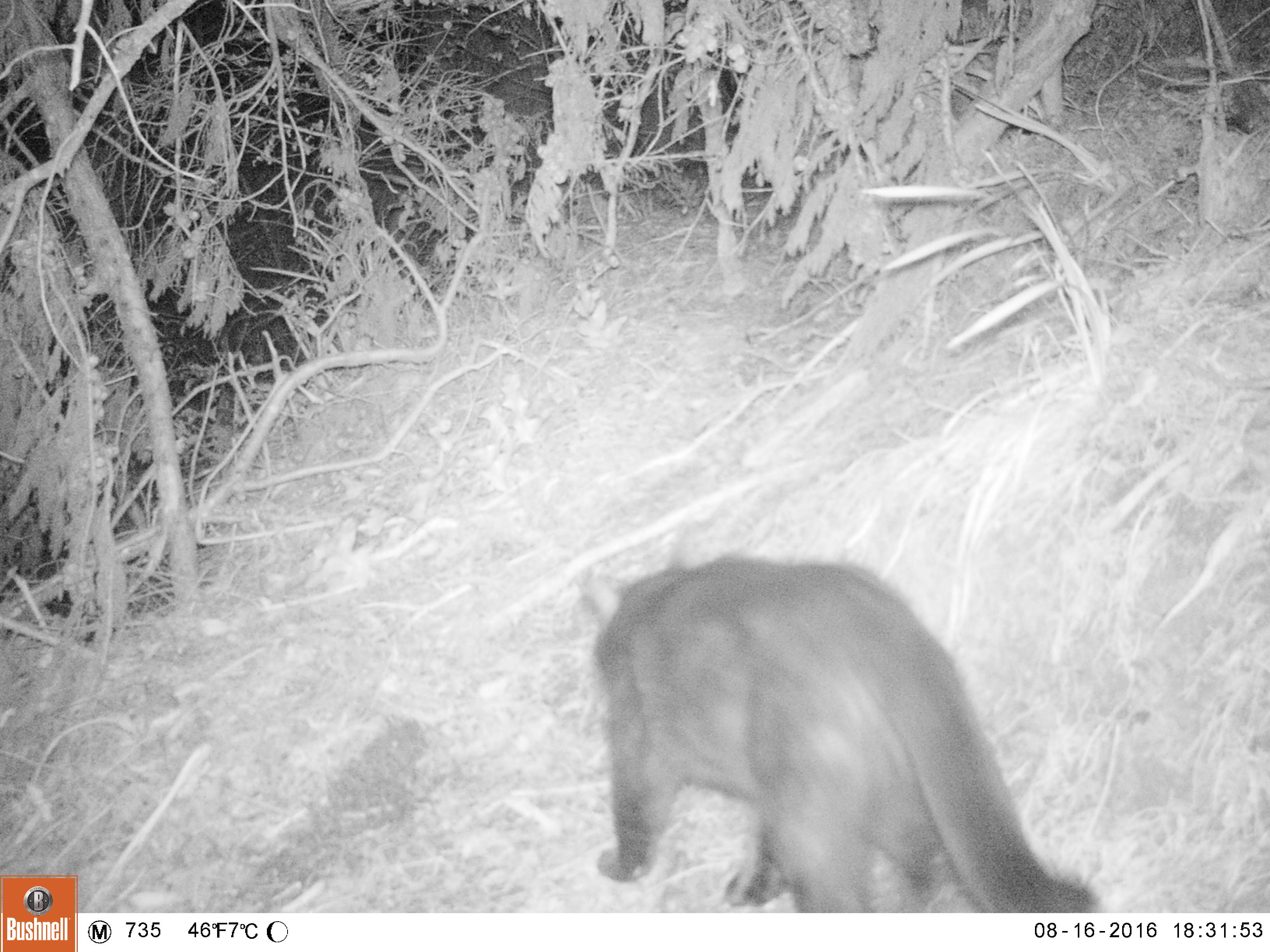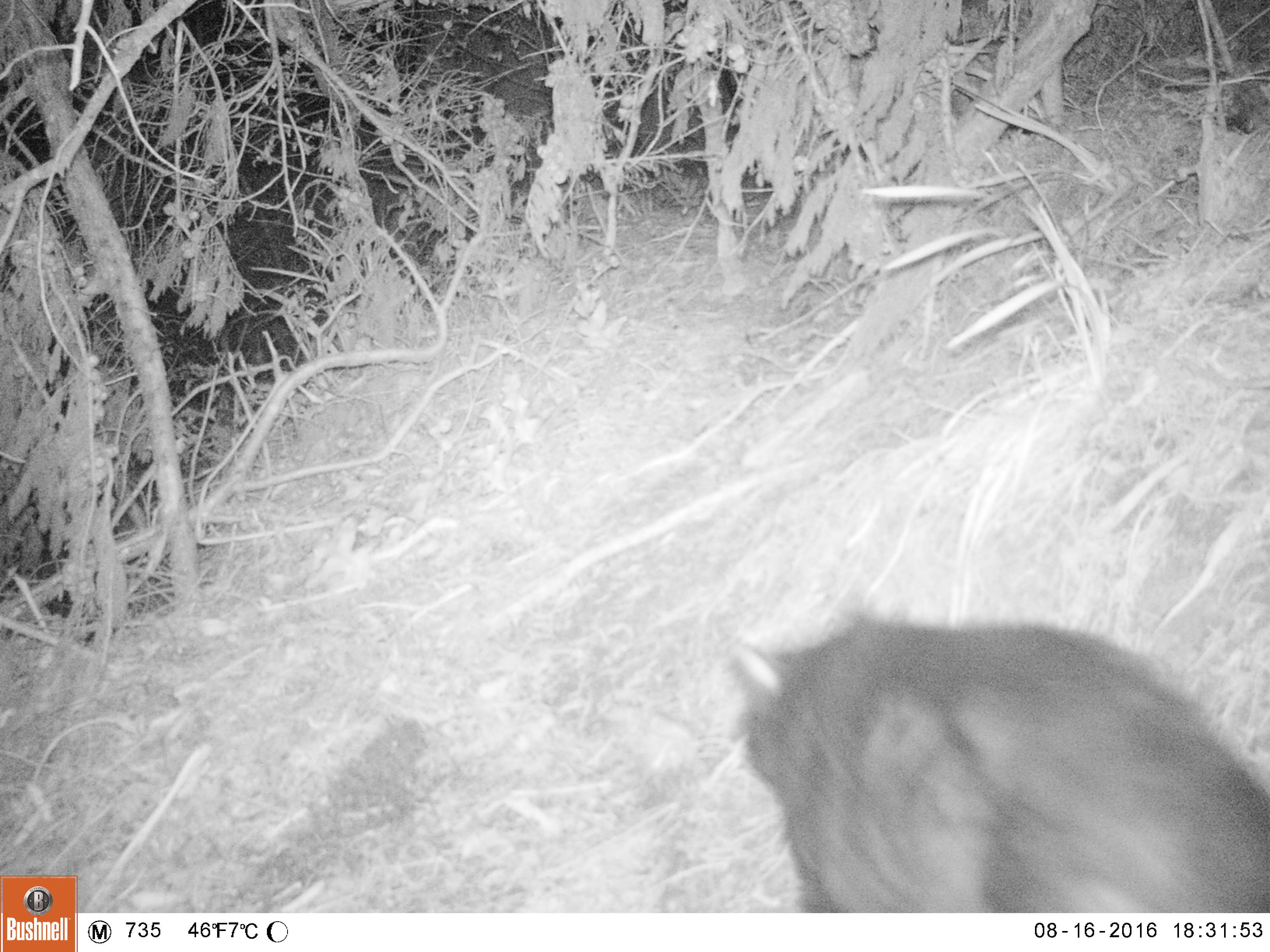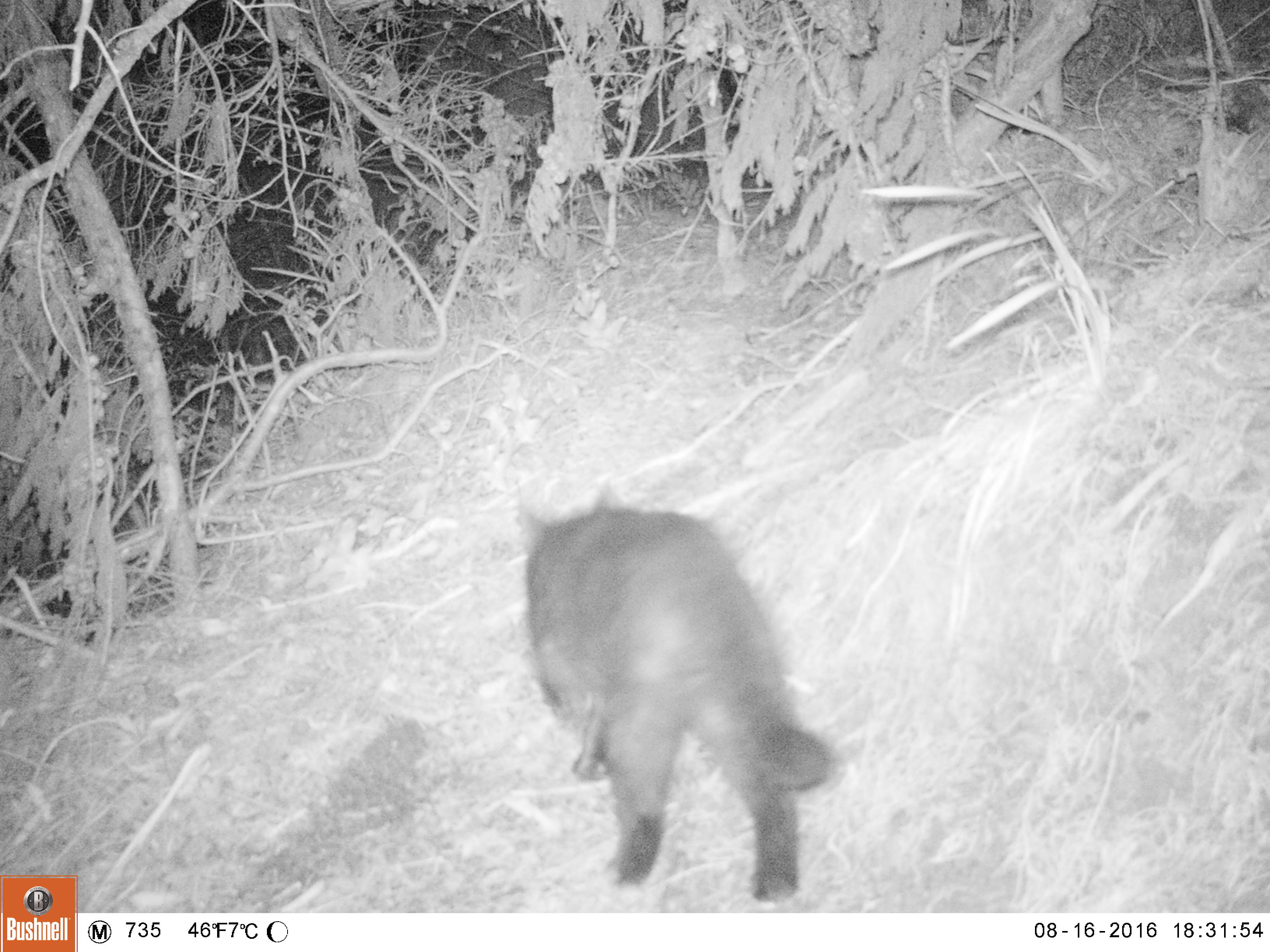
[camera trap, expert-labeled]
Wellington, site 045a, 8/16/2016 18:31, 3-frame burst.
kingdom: Animalia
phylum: Chordata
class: Mammalia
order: Carnivora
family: Felidae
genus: Felis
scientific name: Felis catus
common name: cat